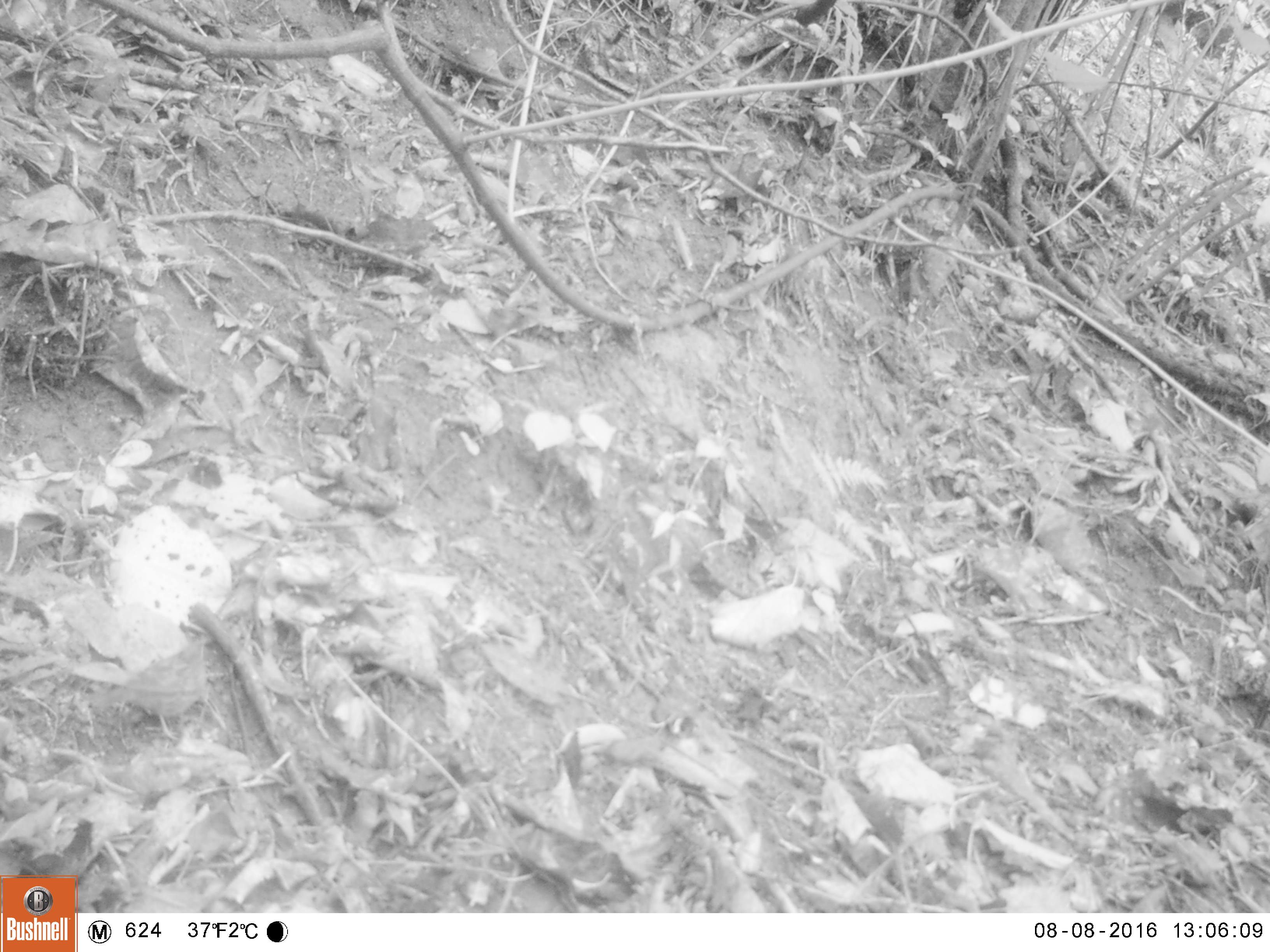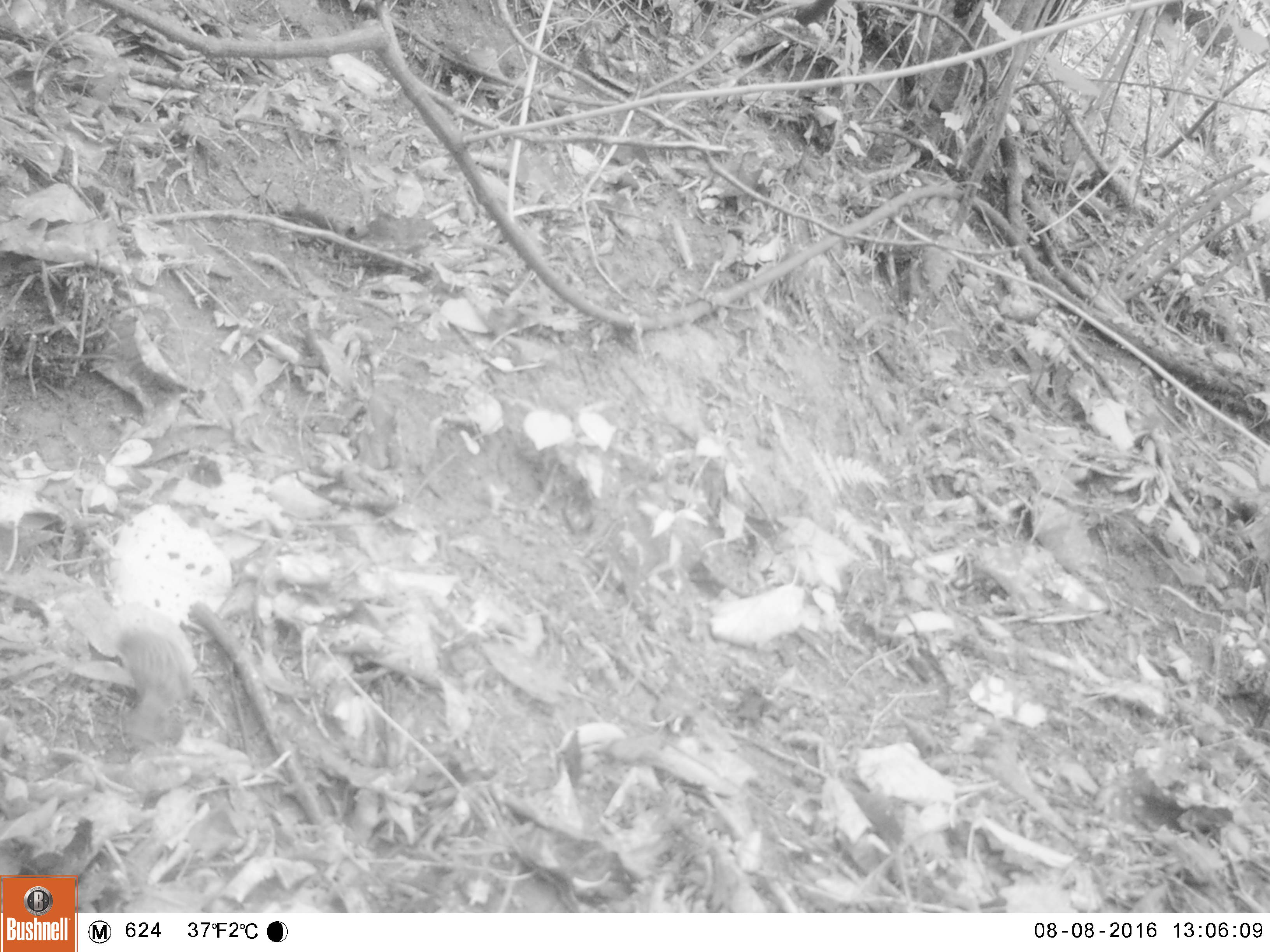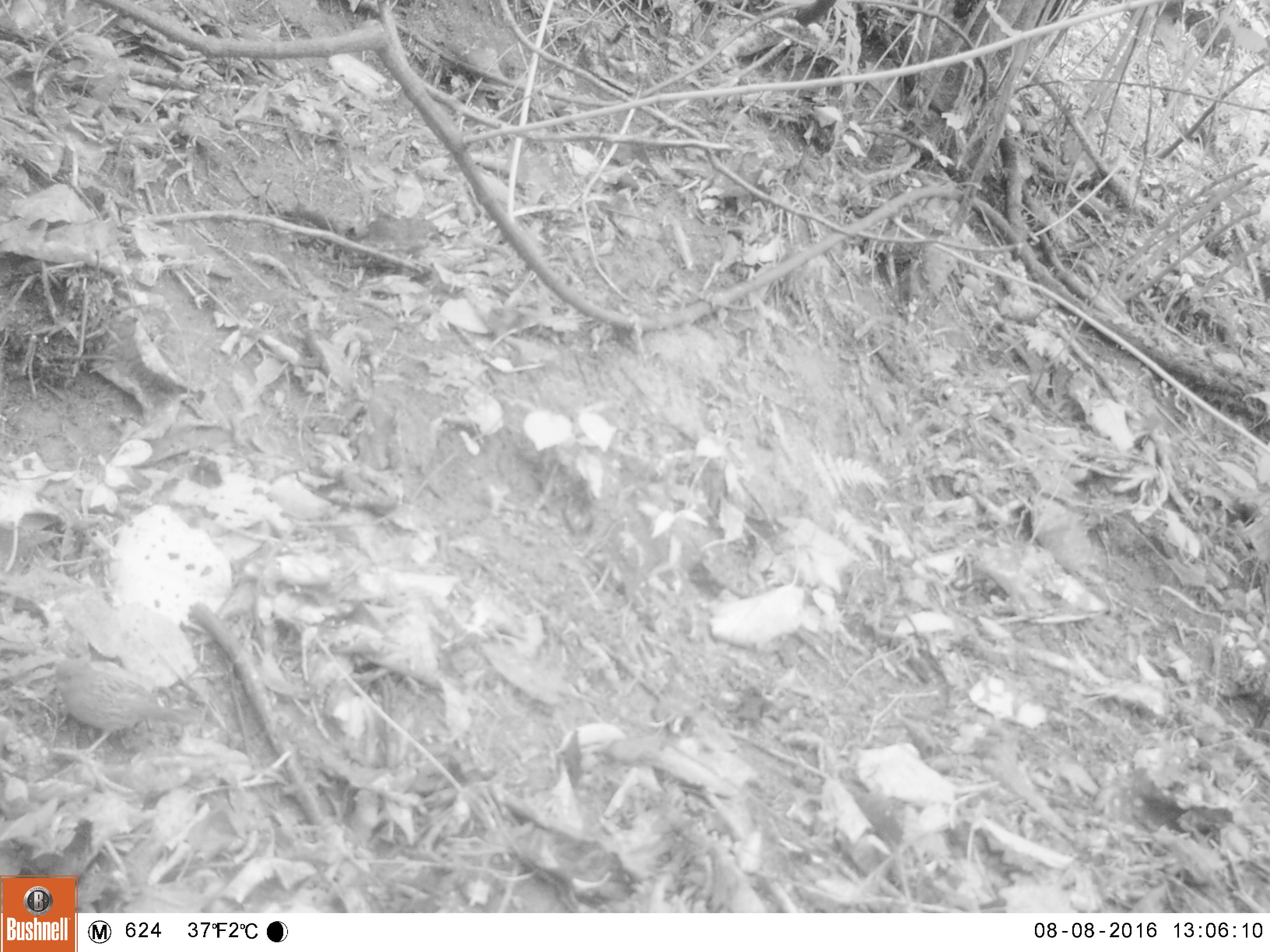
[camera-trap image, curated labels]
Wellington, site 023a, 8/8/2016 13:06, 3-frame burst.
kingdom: Animalia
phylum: Chordata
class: Aves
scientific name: Aves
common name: bird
Bird (Aves).